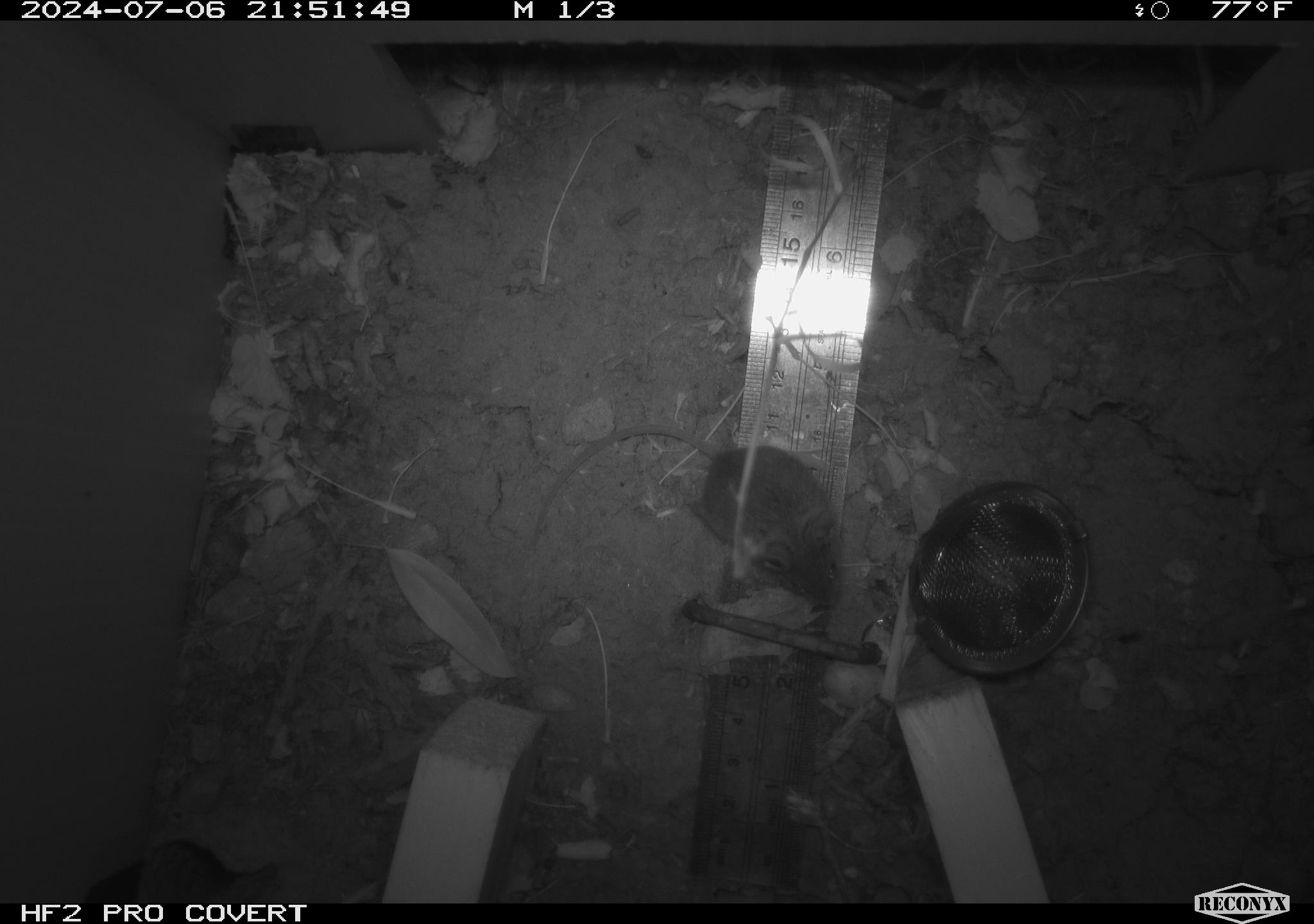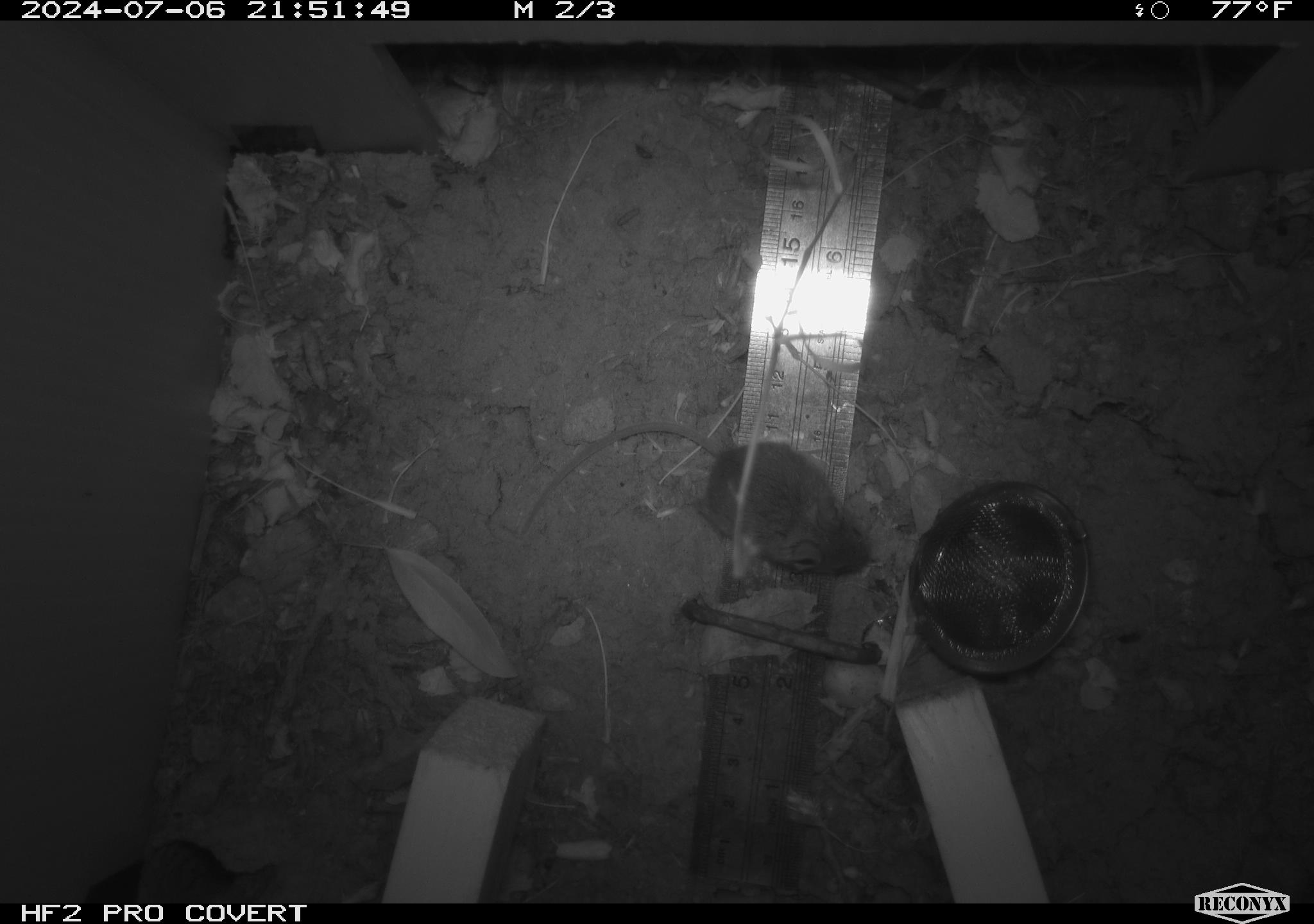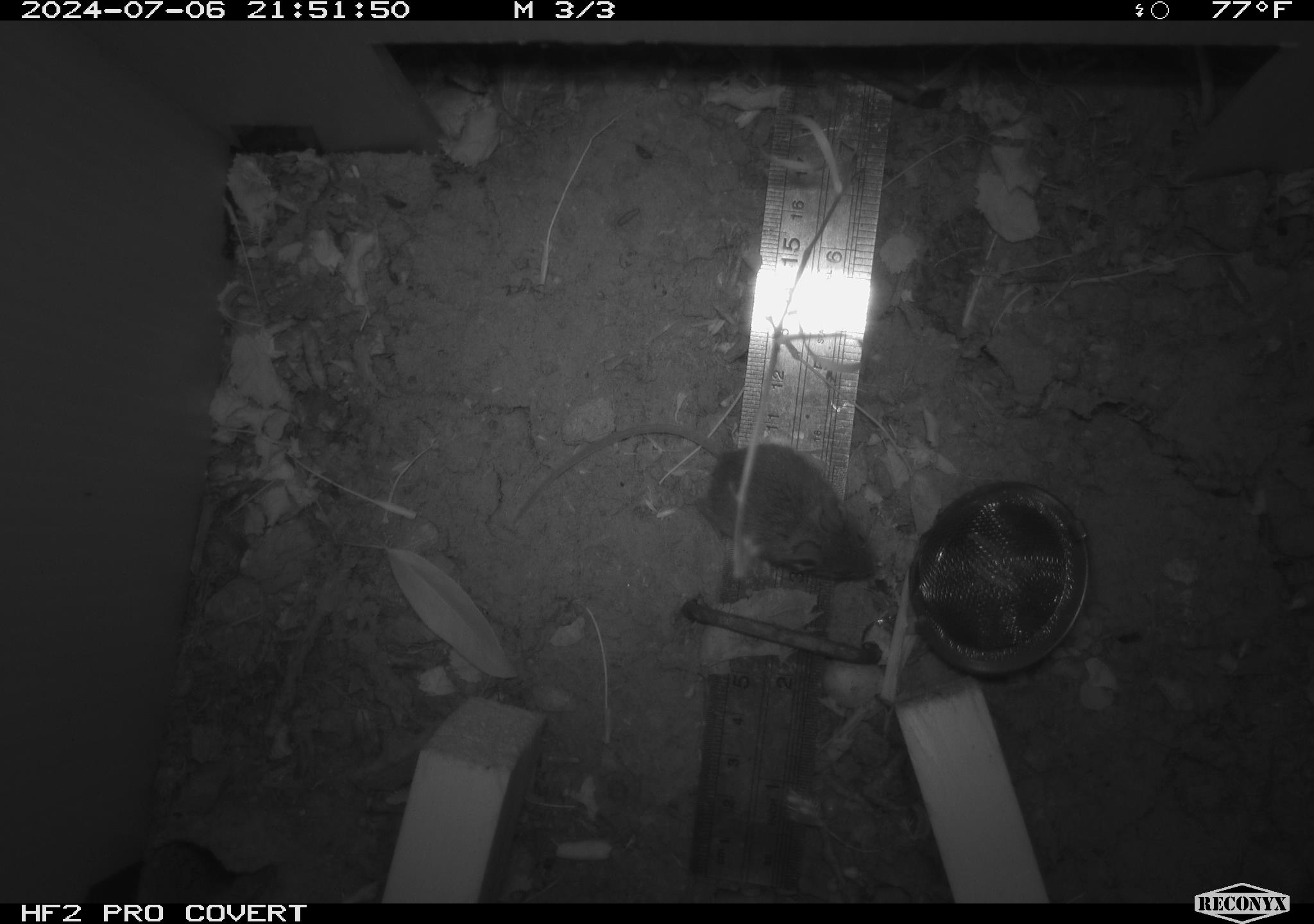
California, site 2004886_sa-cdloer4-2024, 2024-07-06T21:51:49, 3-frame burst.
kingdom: Animalia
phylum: Chordata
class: Mammalia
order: Rodentia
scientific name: Rodentia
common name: rodent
Rodent (Rodentia).